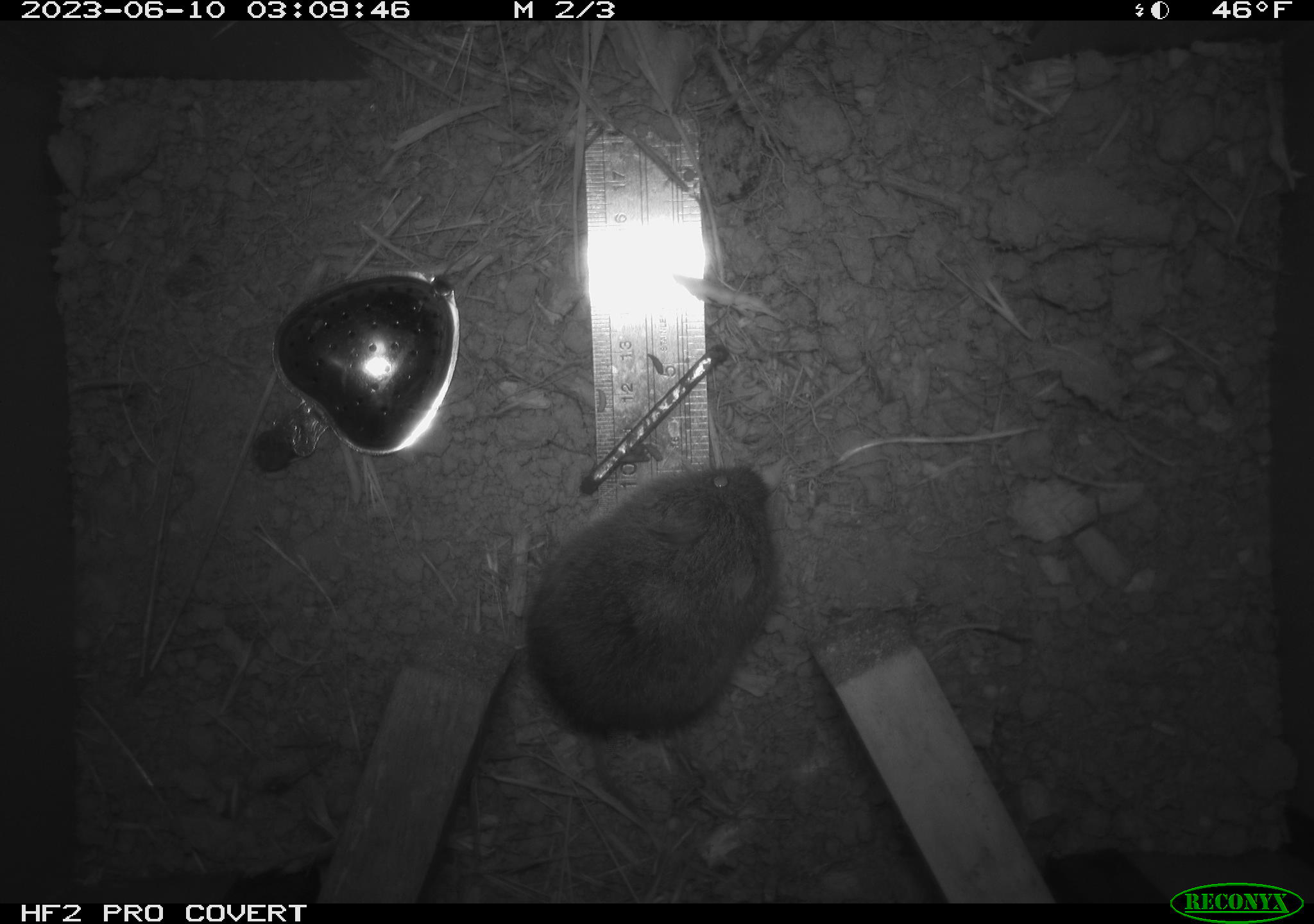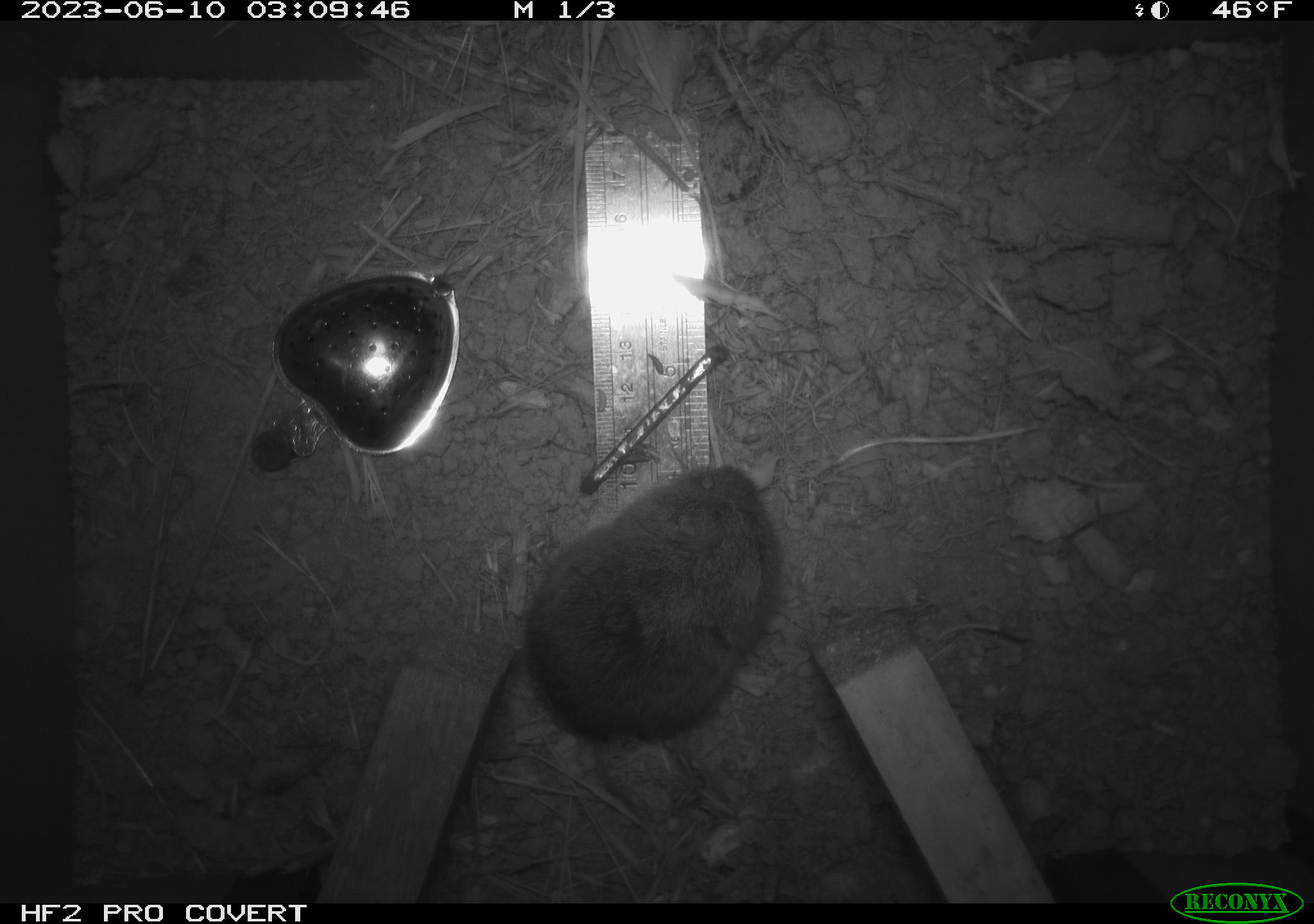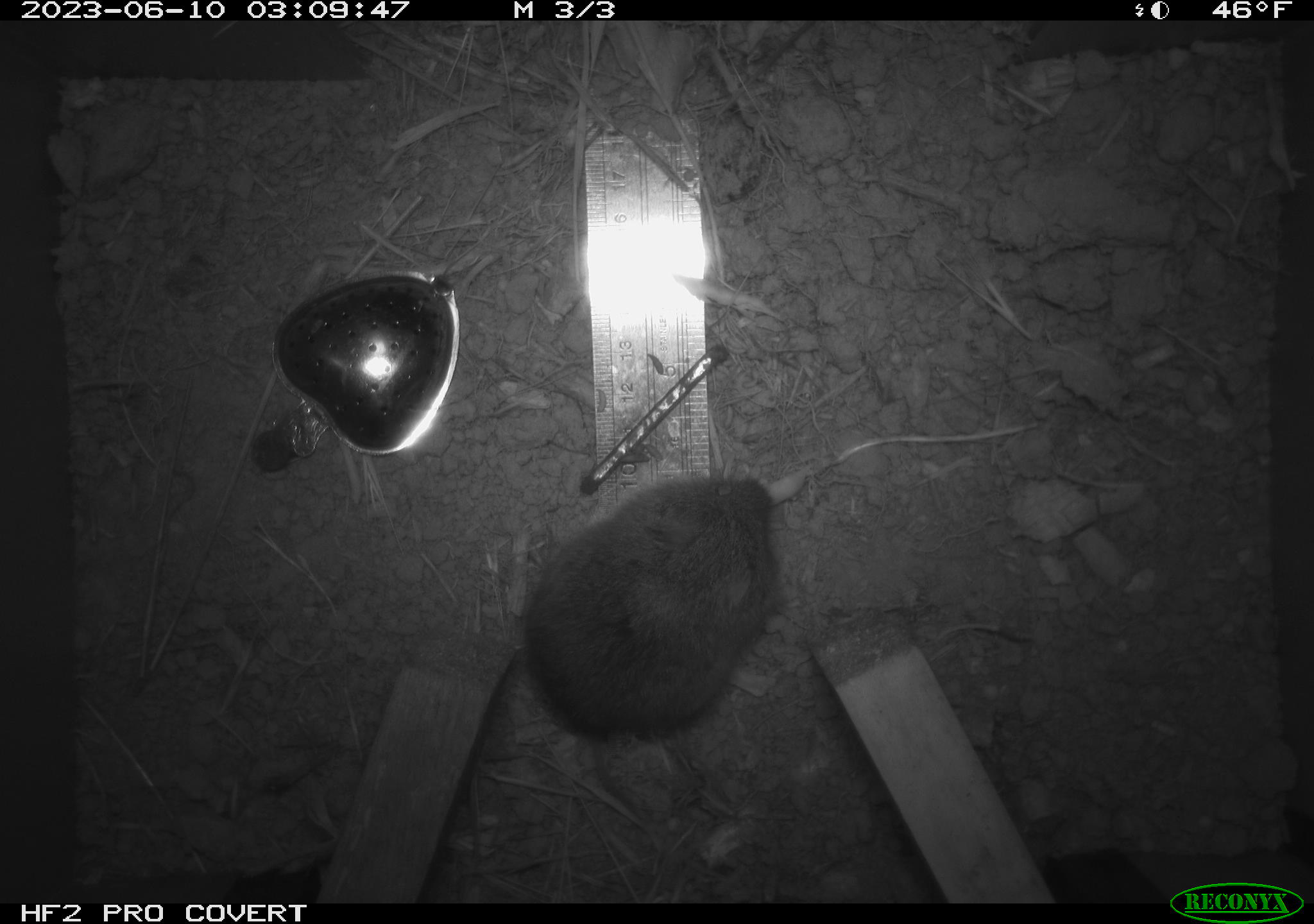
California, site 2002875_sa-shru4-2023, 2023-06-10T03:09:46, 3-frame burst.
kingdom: Animalia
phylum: Chordata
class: Mammalia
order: Rodentia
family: Cricetidae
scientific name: Arvicolinae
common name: voles, lemmings, and muskrats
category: arvicolinae subfamily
Arvicolinae subfamily (voles, lemmings, and muskrats) (Arvicolinae).